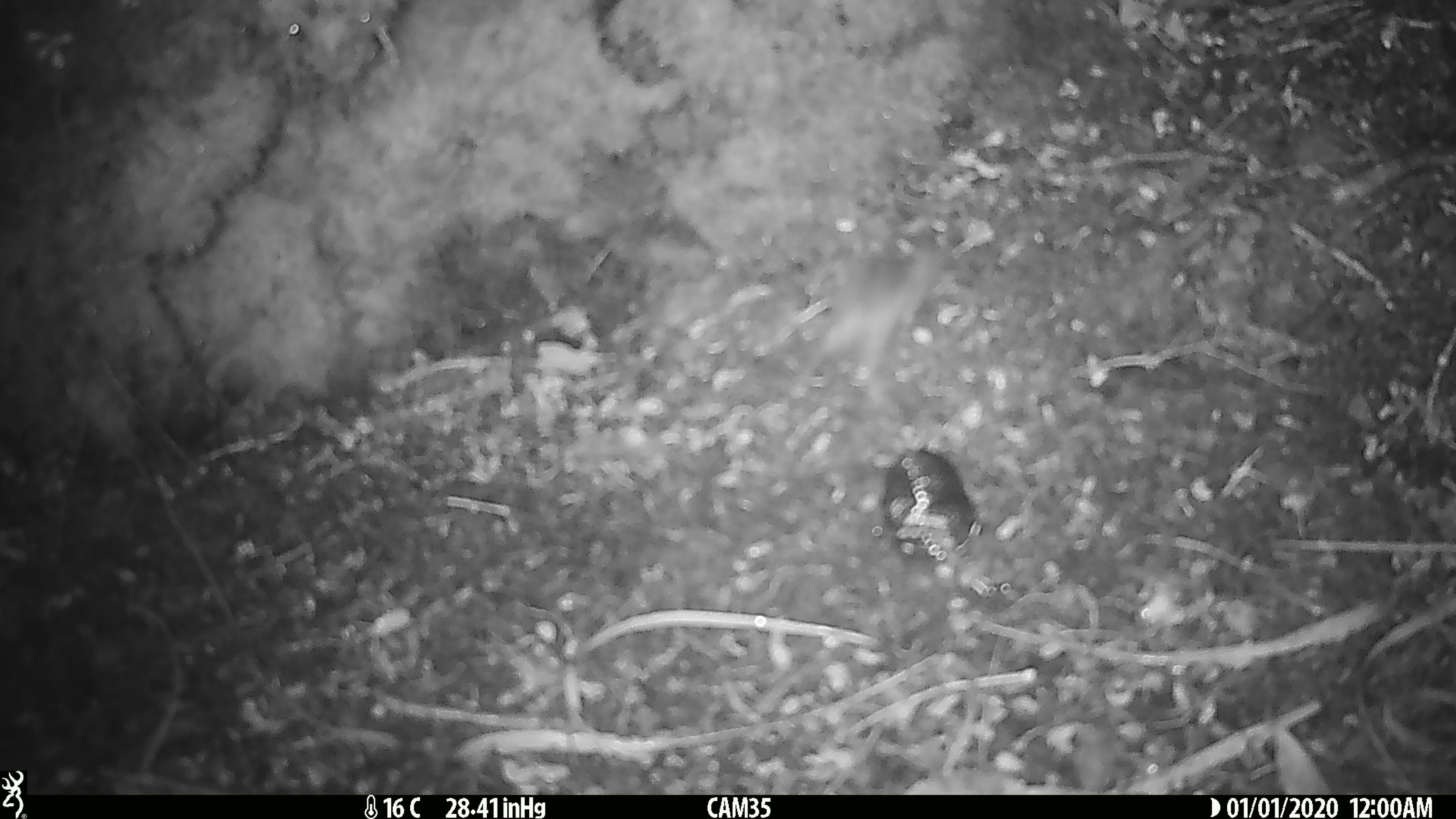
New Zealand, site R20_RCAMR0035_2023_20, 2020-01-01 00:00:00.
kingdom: Animalia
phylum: Chordata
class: Mammalia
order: Rodentia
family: Muridae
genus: Mus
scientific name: Mus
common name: mouse